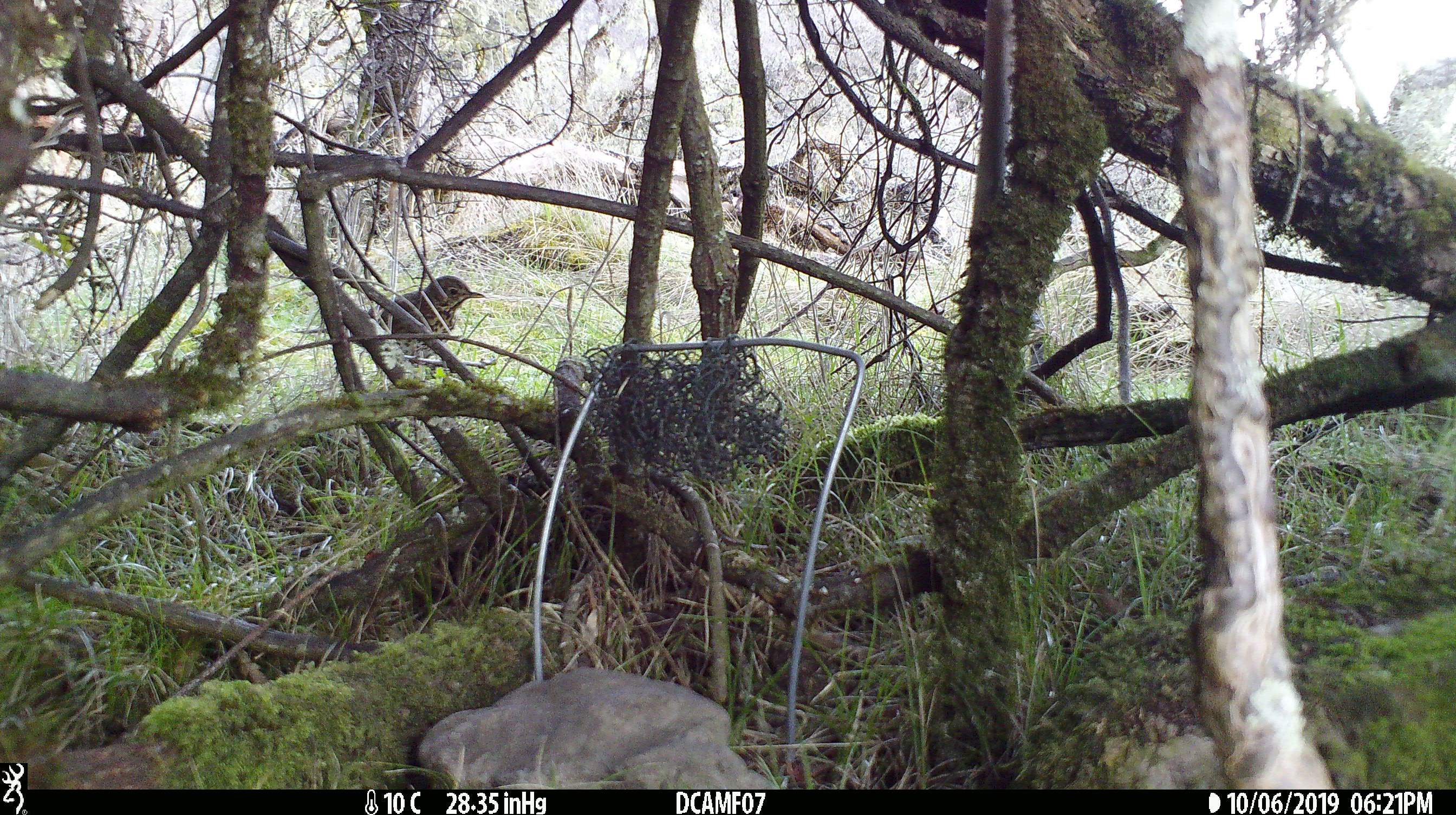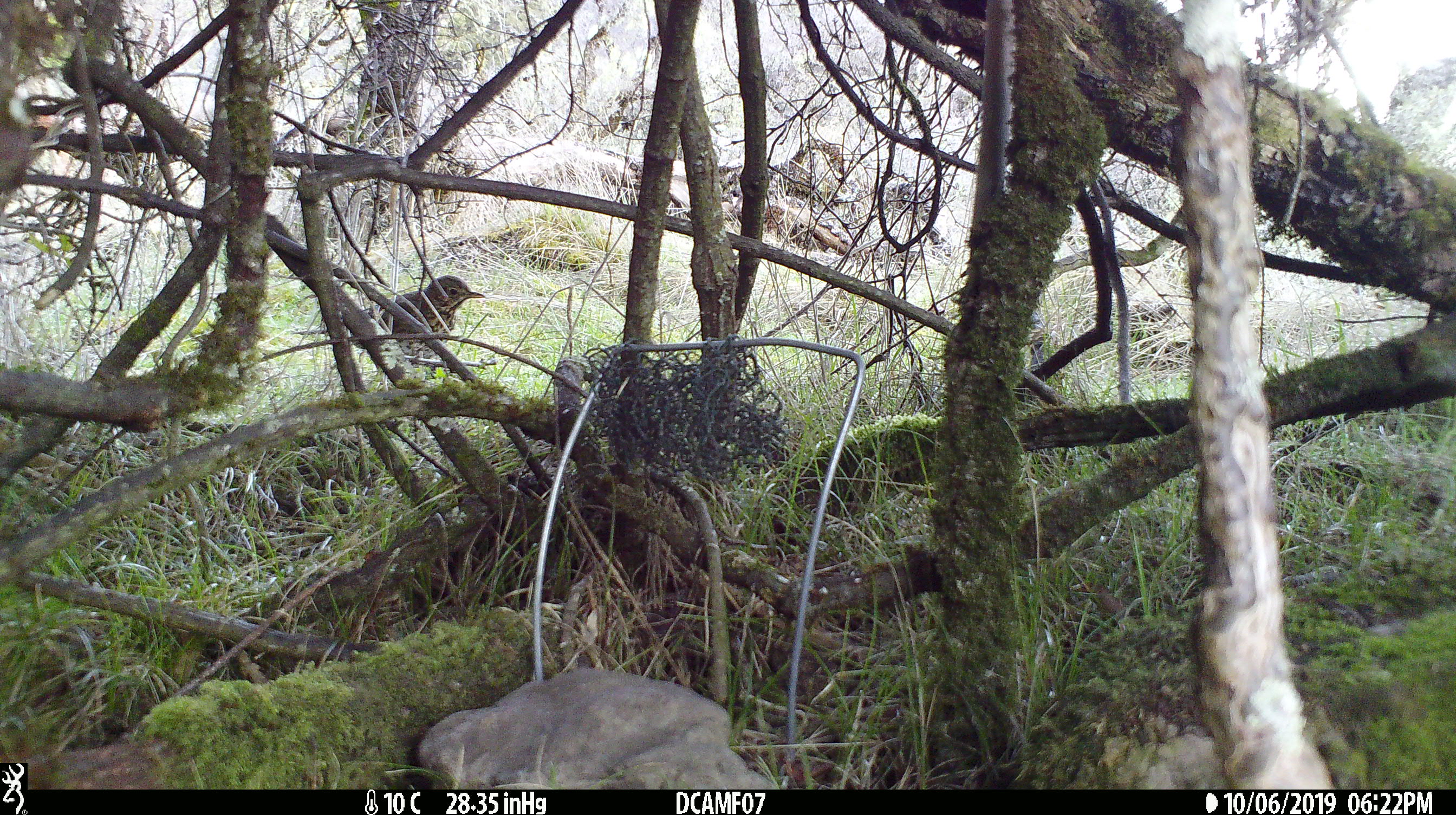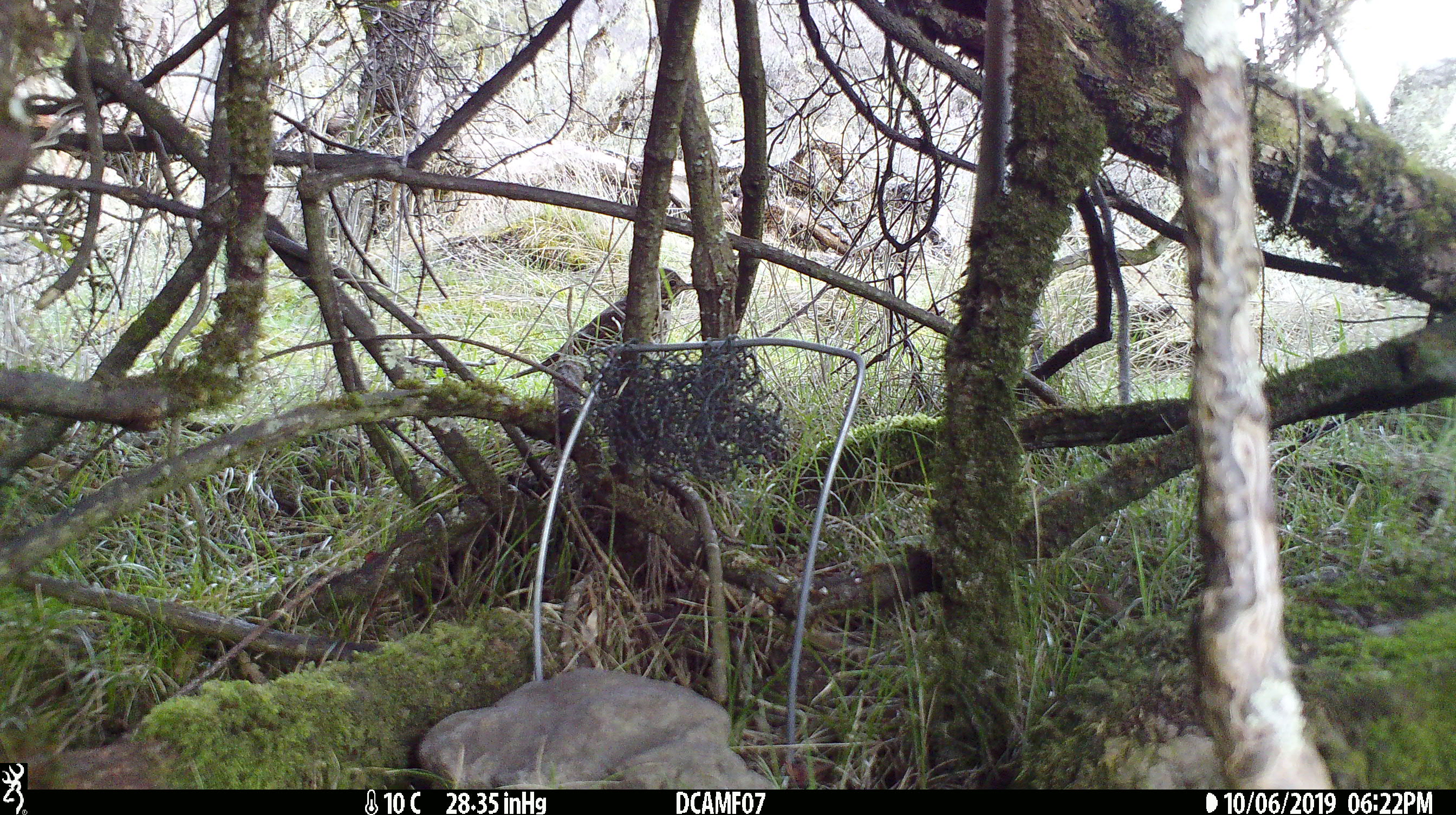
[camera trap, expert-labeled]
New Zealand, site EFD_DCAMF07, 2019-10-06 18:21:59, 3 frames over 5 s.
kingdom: Animalia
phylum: Chordata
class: Aves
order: Passeriformes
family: Turdidae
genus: Turdus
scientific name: Turdus philomelos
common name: song thrush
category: thrush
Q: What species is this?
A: Thrush (song thrush) (Turdus philomelos).